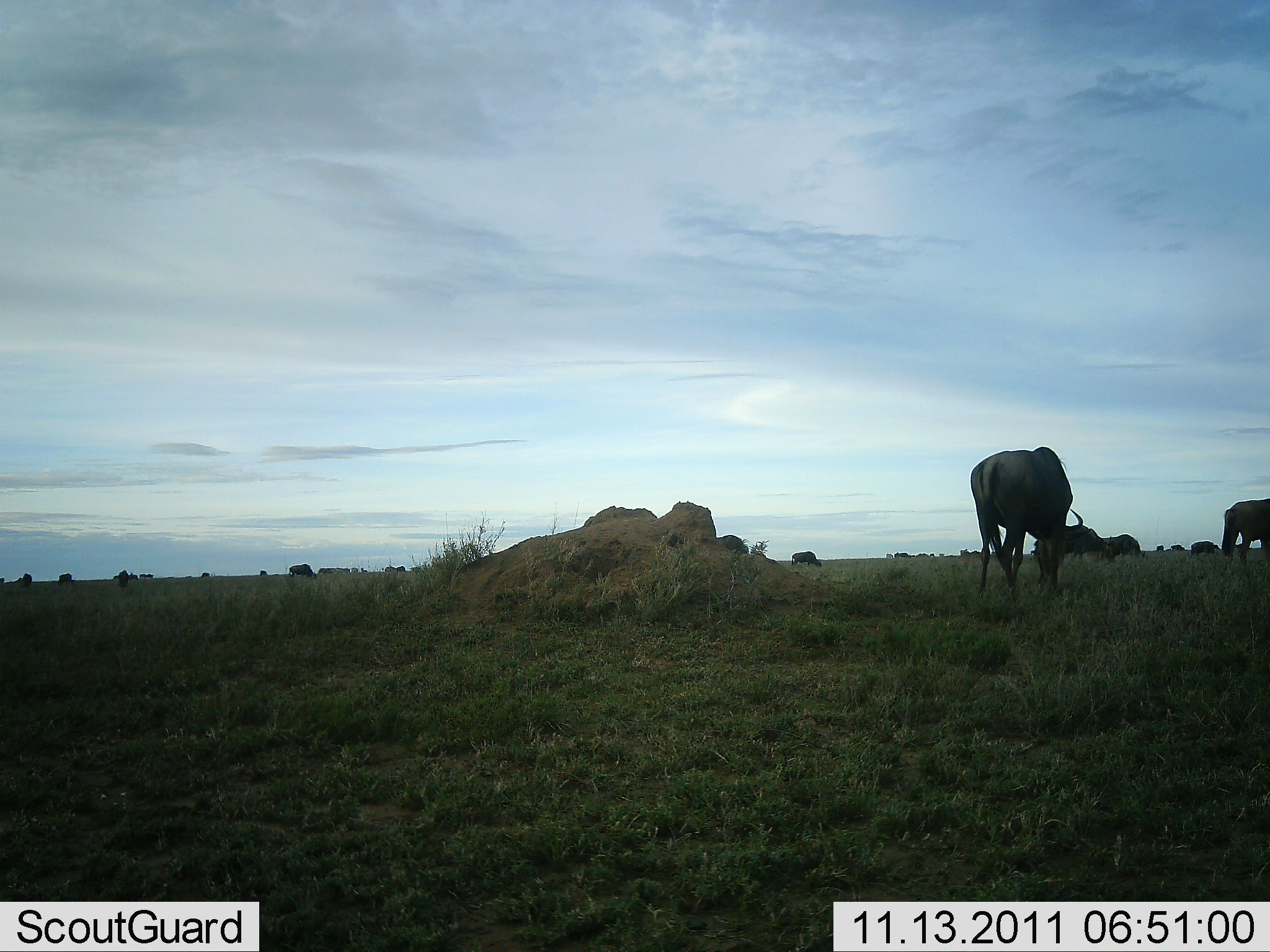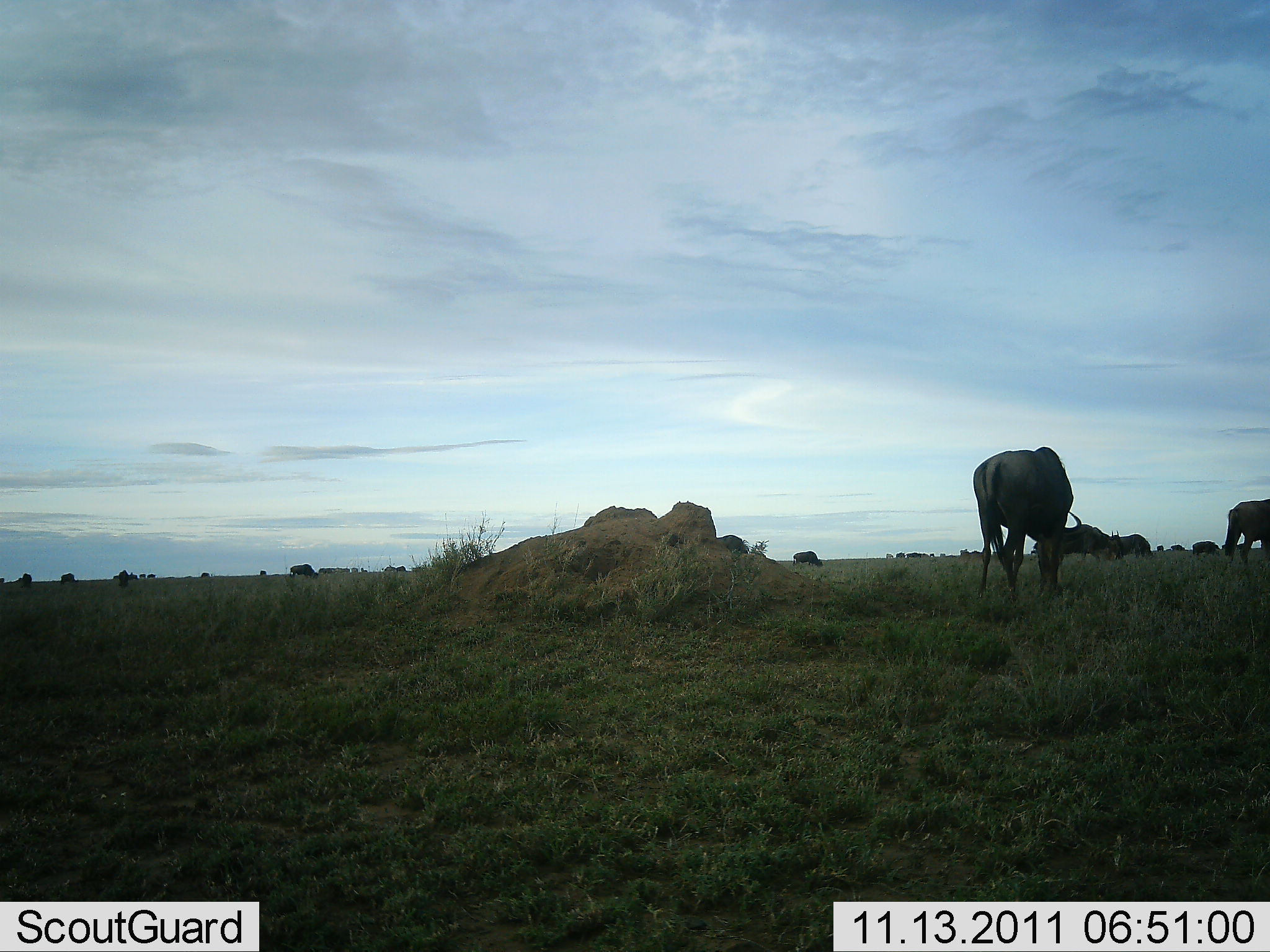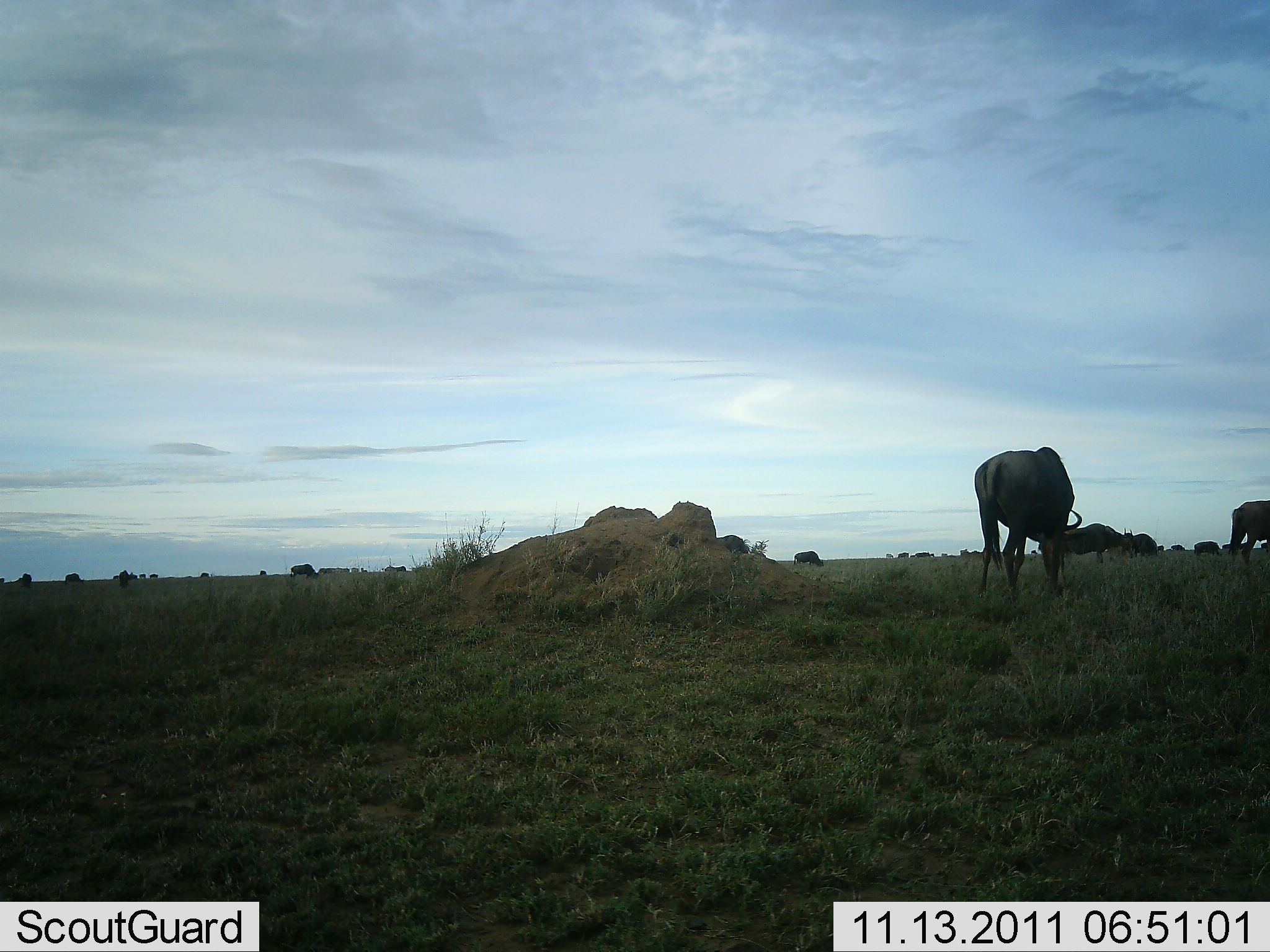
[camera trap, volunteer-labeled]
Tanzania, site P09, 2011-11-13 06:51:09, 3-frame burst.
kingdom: Animalia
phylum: Chordata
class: Mammalia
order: Artiodactyla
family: Bovidae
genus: Connochaetes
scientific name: Connochaetes taurinus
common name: blue wildebeest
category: wildebeest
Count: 11-50.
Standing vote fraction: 36%.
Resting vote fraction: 0%.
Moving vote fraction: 50%.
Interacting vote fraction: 0%.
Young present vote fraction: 0%.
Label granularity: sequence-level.